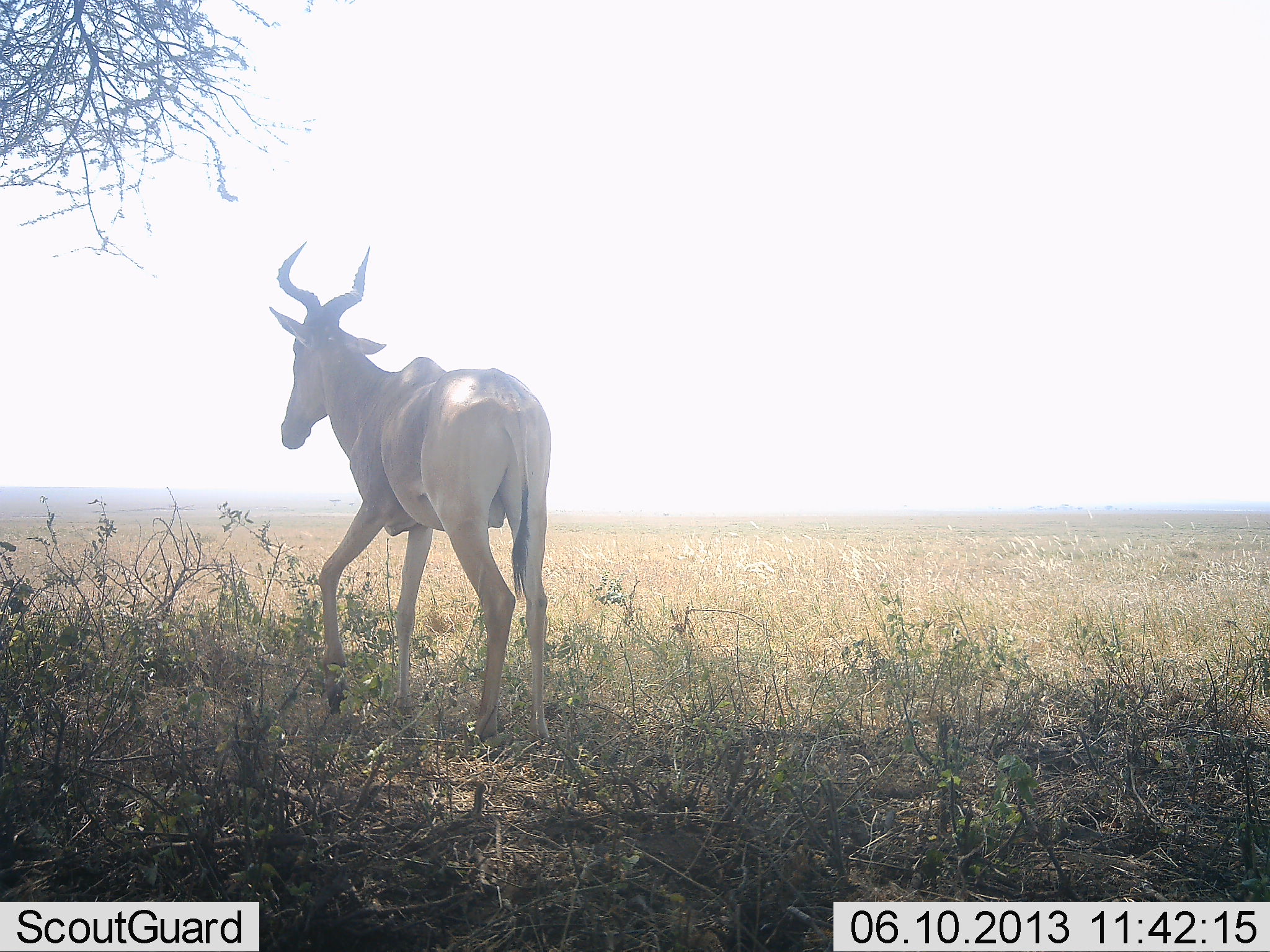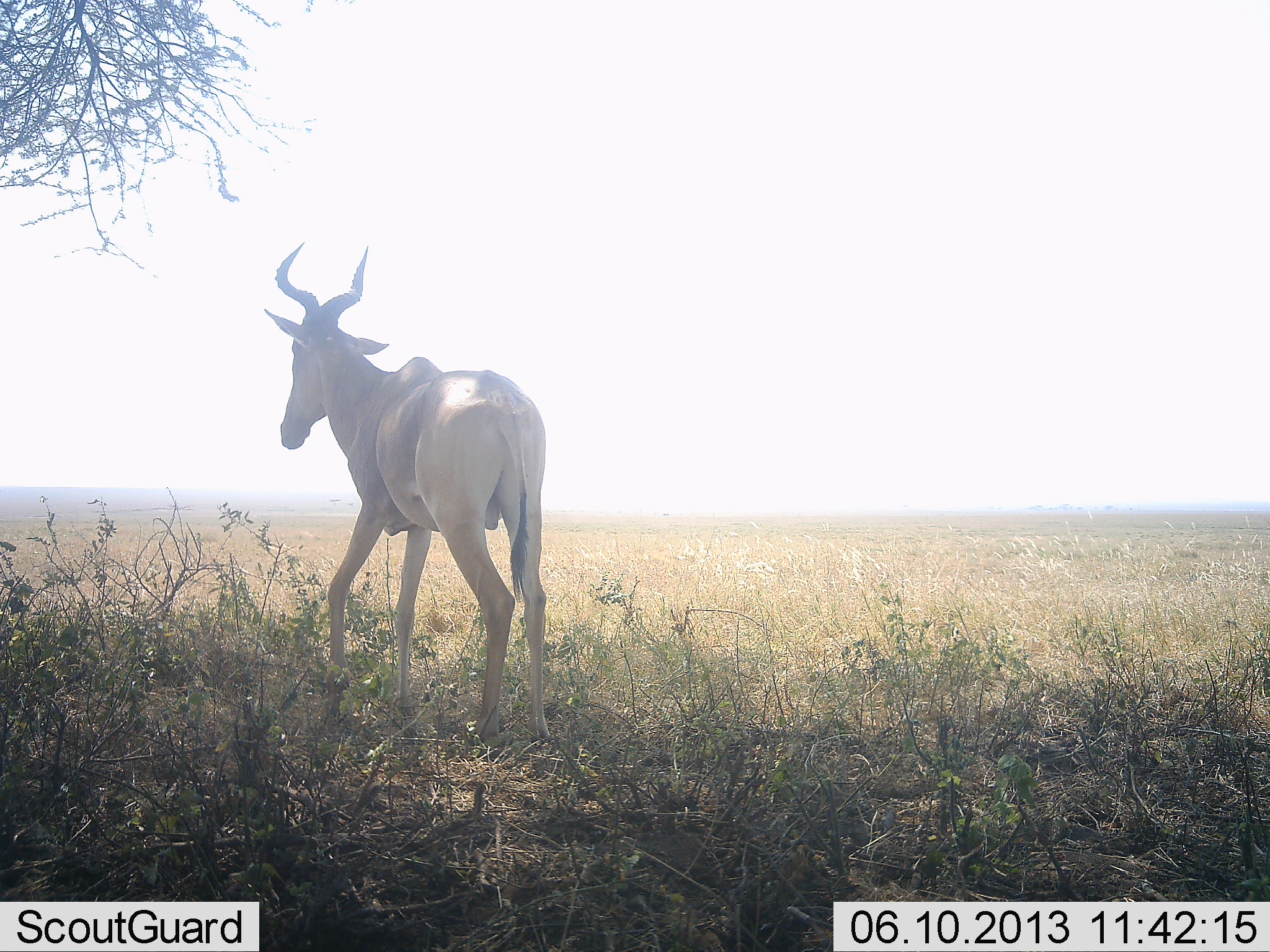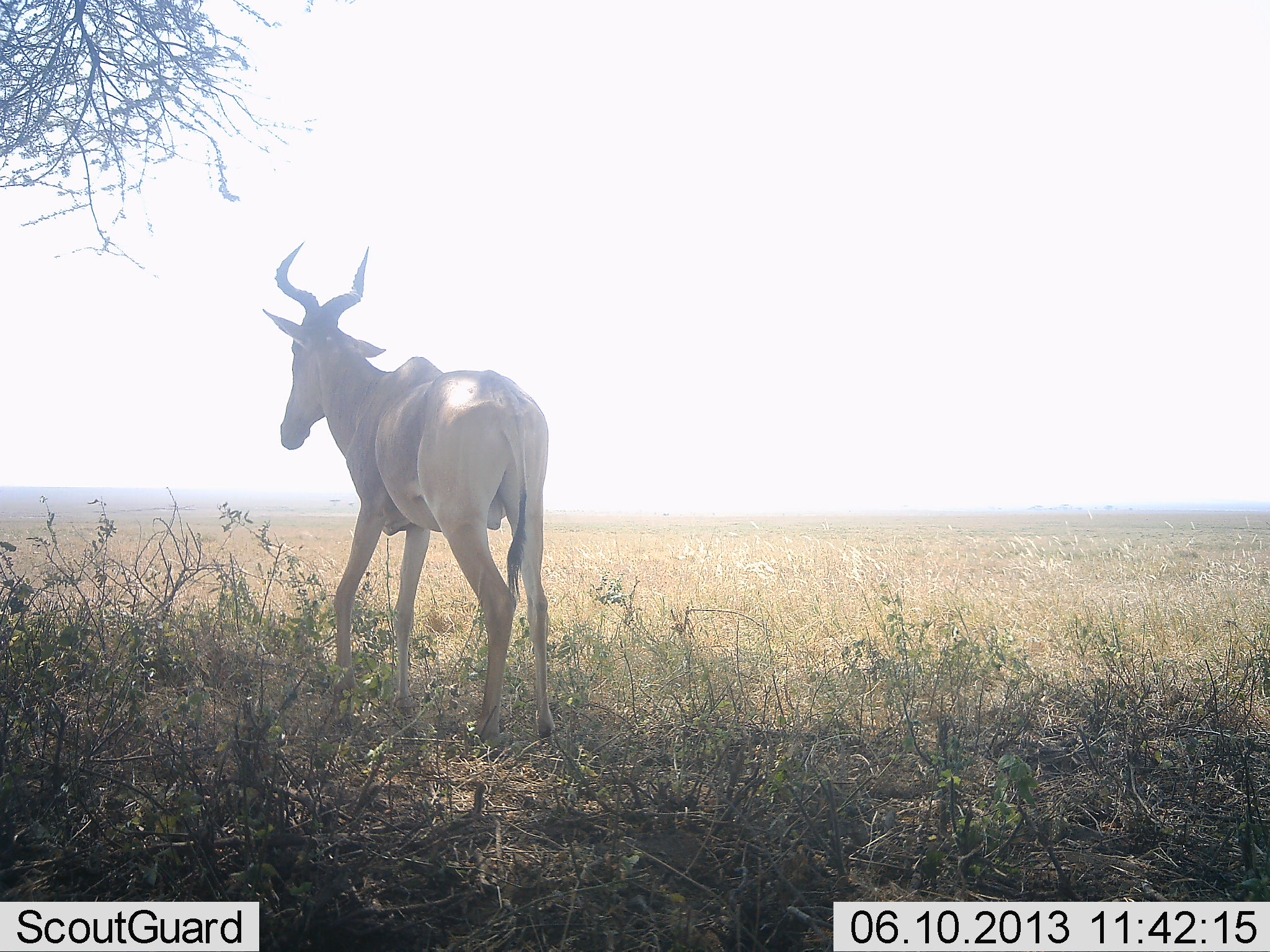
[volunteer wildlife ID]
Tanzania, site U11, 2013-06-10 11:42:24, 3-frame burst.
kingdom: Animalia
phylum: Chordata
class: Mammalia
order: Artiodactyla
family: Bovidae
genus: Alcelaphus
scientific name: Alcelaphus buselaphus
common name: hartebeest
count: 1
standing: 70%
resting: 0%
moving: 40%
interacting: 0%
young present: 0%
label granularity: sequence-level